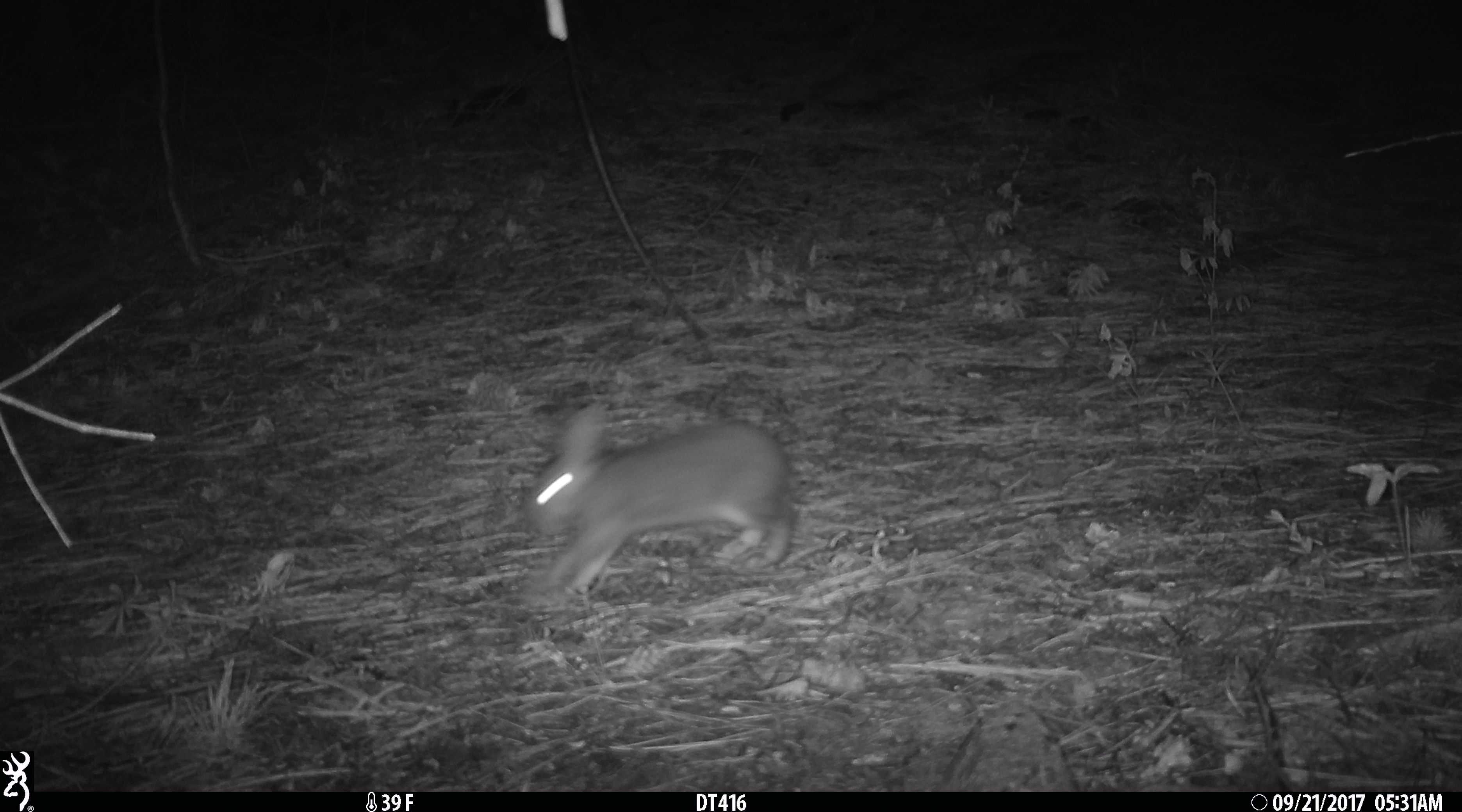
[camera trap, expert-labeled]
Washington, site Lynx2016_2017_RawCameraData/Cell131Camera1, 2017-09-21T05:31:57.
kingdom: Animalia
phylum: Chordata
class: Mammalia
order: Lagomorpha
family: Leporidae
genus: Lepus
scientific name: Lepus americanus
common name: snowshoe hare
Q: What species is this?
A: Lepus americanus (snowshoe hare).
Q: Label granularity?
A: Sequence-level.